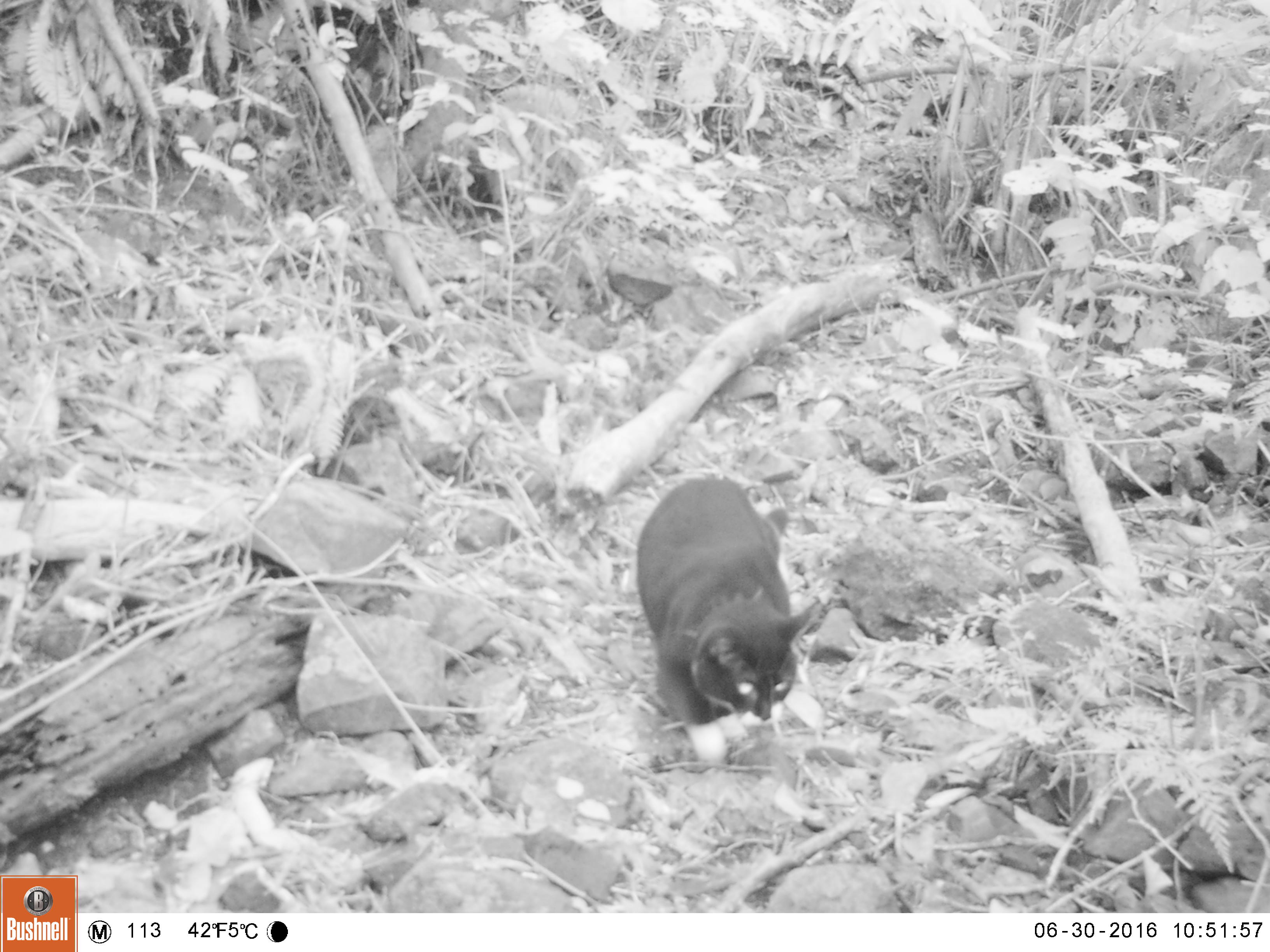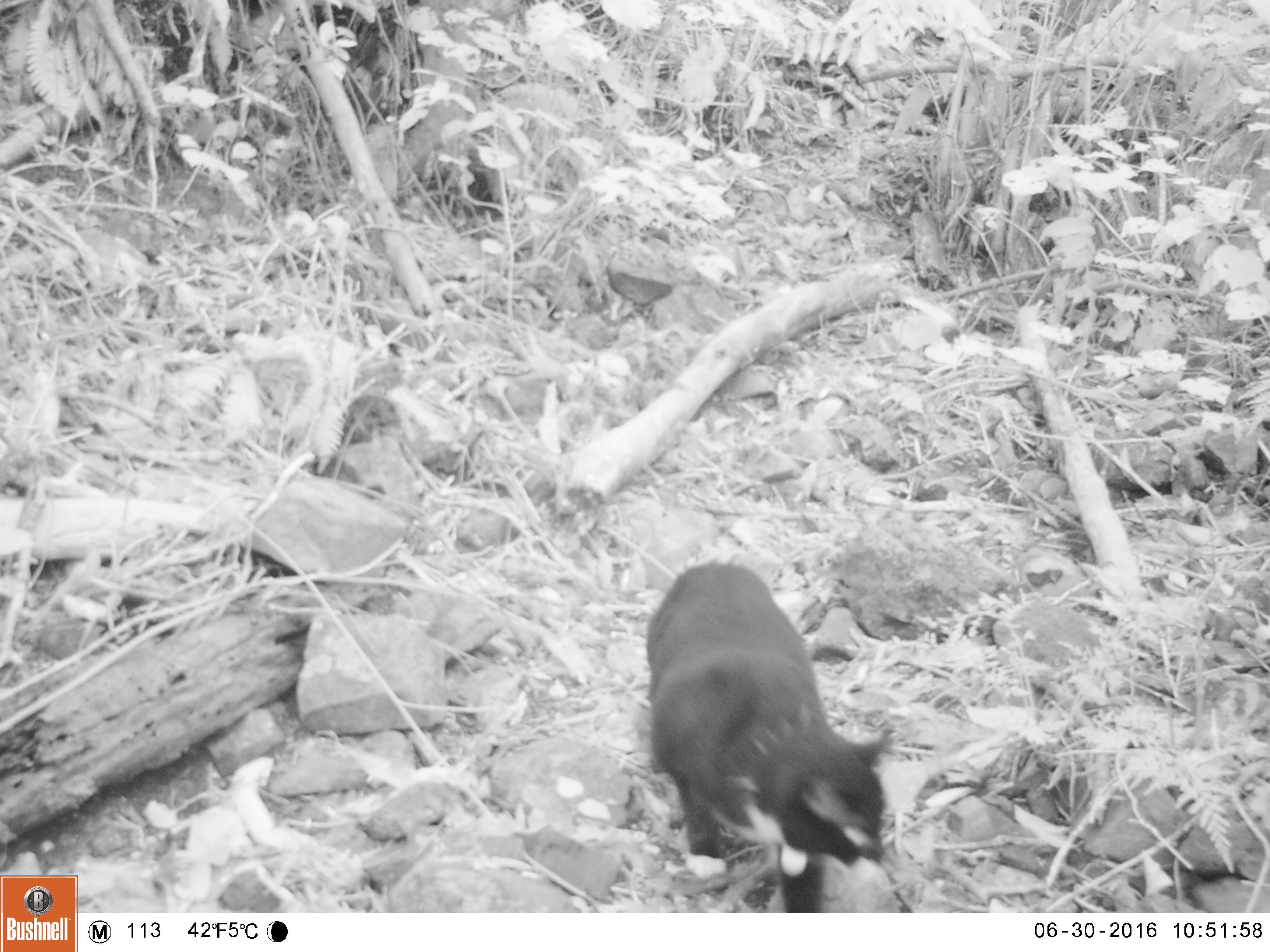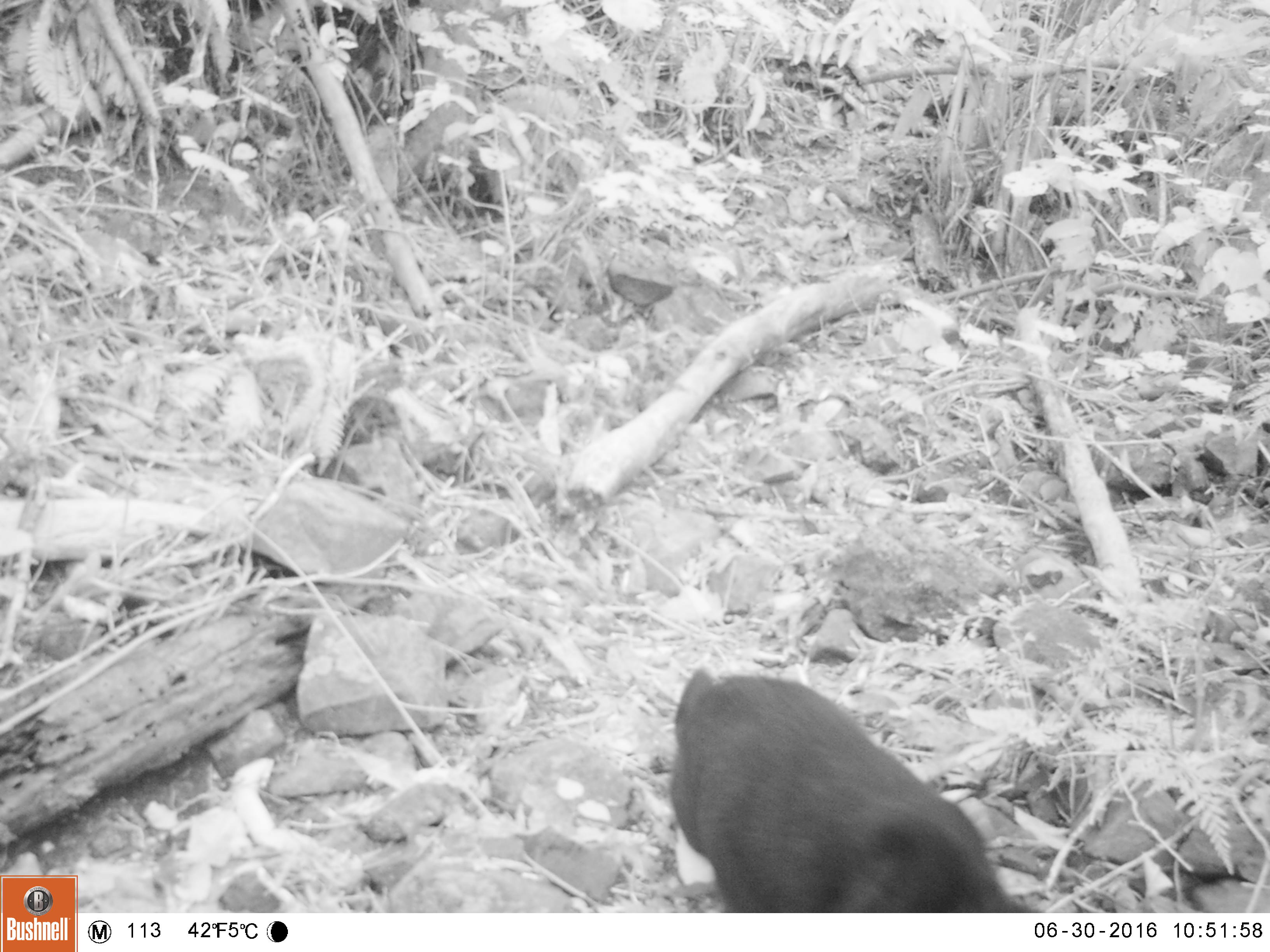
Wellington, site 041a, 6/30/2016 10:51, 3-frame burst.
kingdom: Animalia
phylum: Chordata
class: Mammalia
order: Carnivora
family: Felidae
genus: Felis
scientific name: Felis catus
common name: cat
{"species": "cat (Felis catus)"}